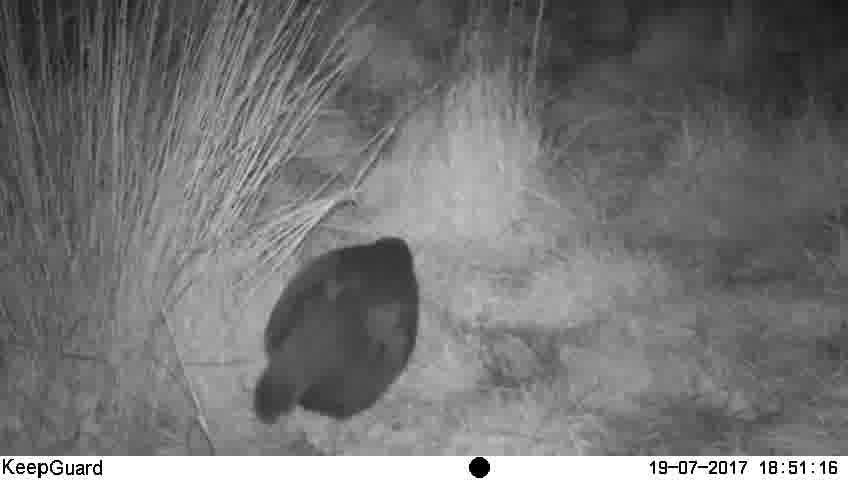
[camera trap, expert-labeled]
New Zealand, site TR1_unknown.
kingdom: Animalia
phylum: Chordata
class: Aves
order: Gruiformes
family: Rallidae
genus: Porphyrio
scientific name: Porphyrio mantelli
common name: takahe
Takahe (Porphyrio mantelli).